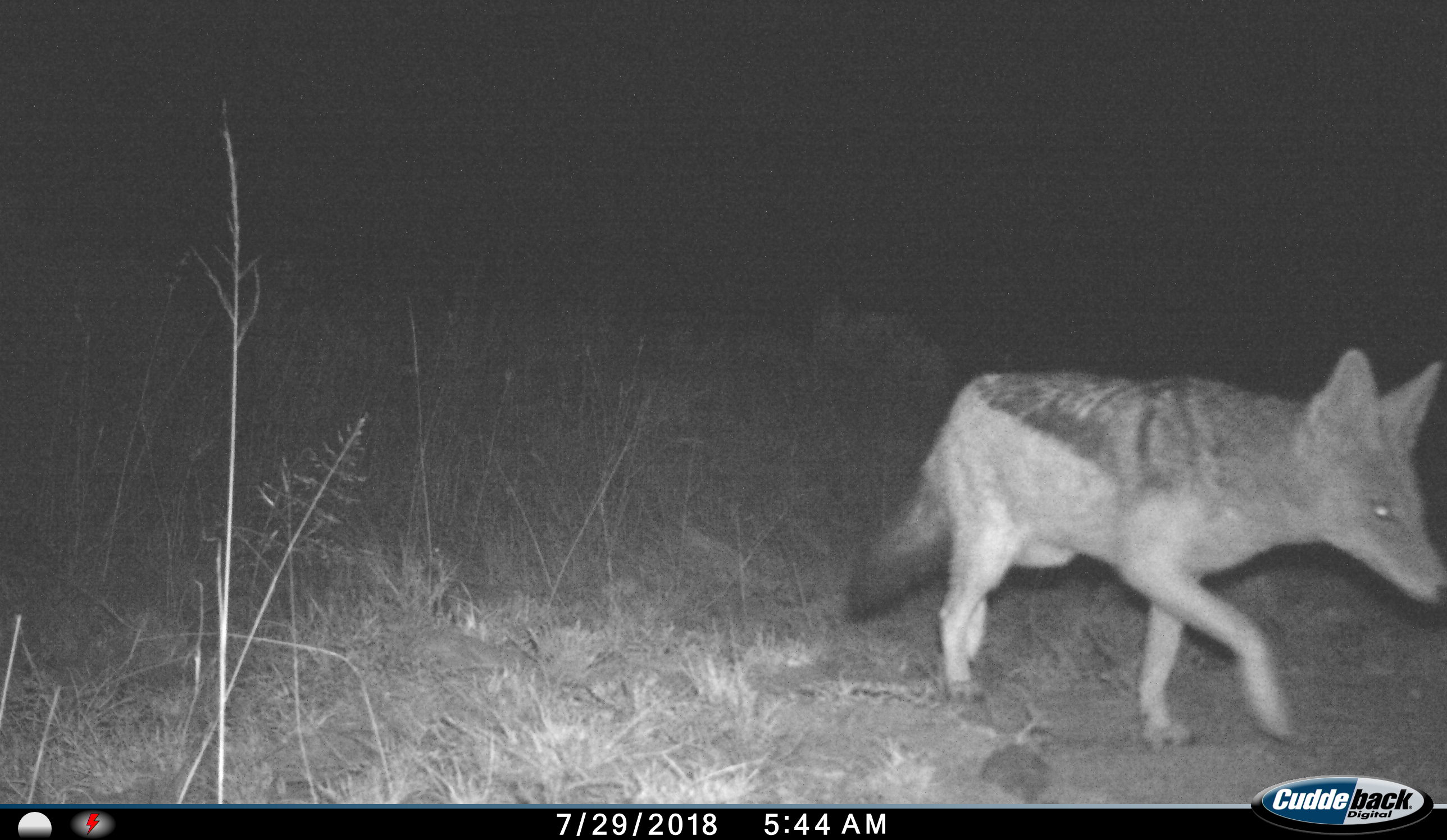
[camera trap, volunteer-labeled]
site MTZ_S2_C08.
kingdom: Animalia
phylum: Chordata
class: Mammalia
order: Carnivora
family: Canidae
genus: Lupulella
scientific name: Lupulella mesomelas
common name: black-backed jackal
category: jackalblackbacked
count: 1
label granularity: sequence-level